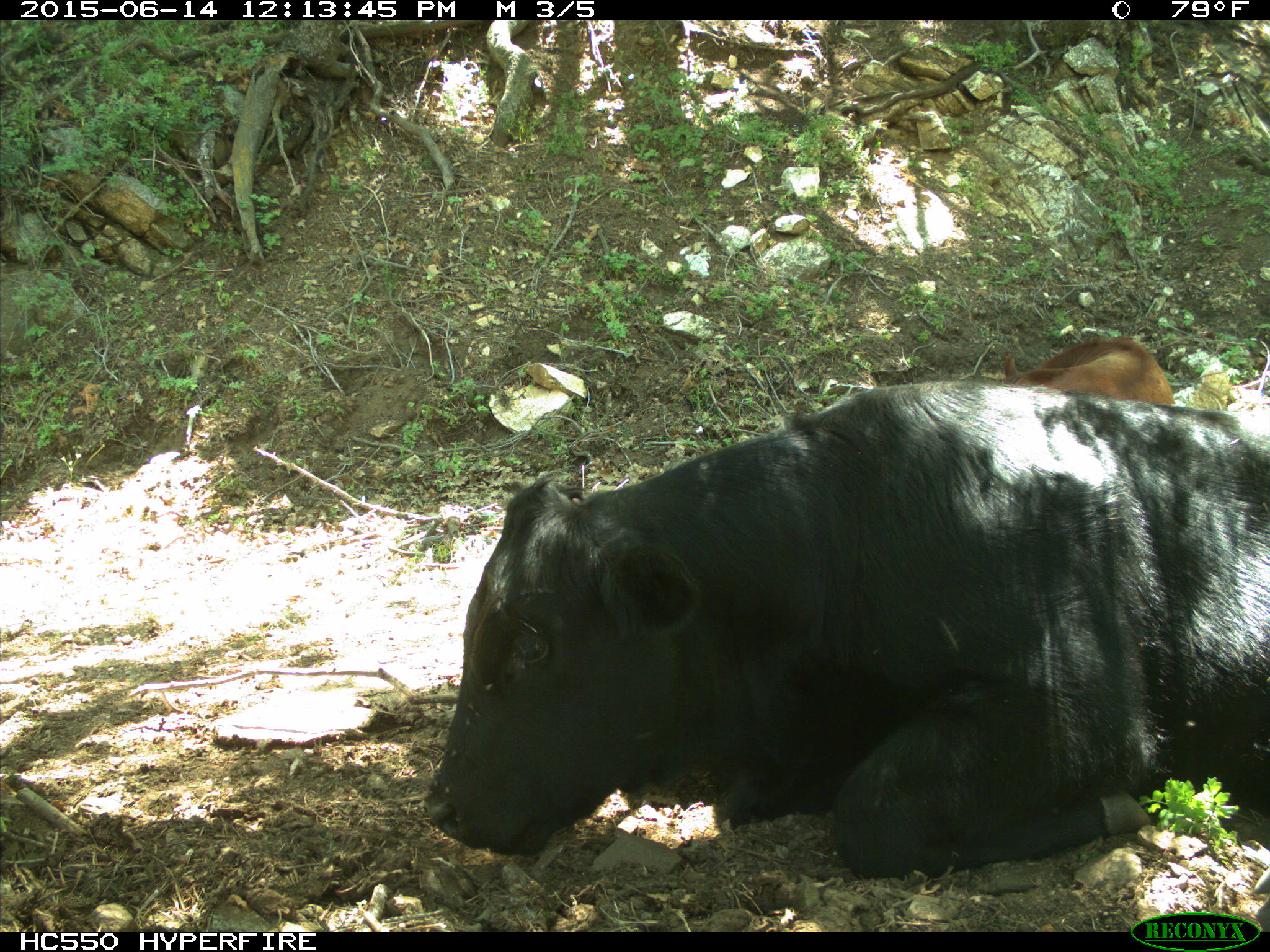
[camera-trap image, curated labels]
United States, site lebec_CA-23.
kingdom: Animalia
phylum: Chordata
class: Mammalia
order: Artiodactyla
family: Bovidae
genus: Bos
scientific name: Bos taurus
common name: domestic cow